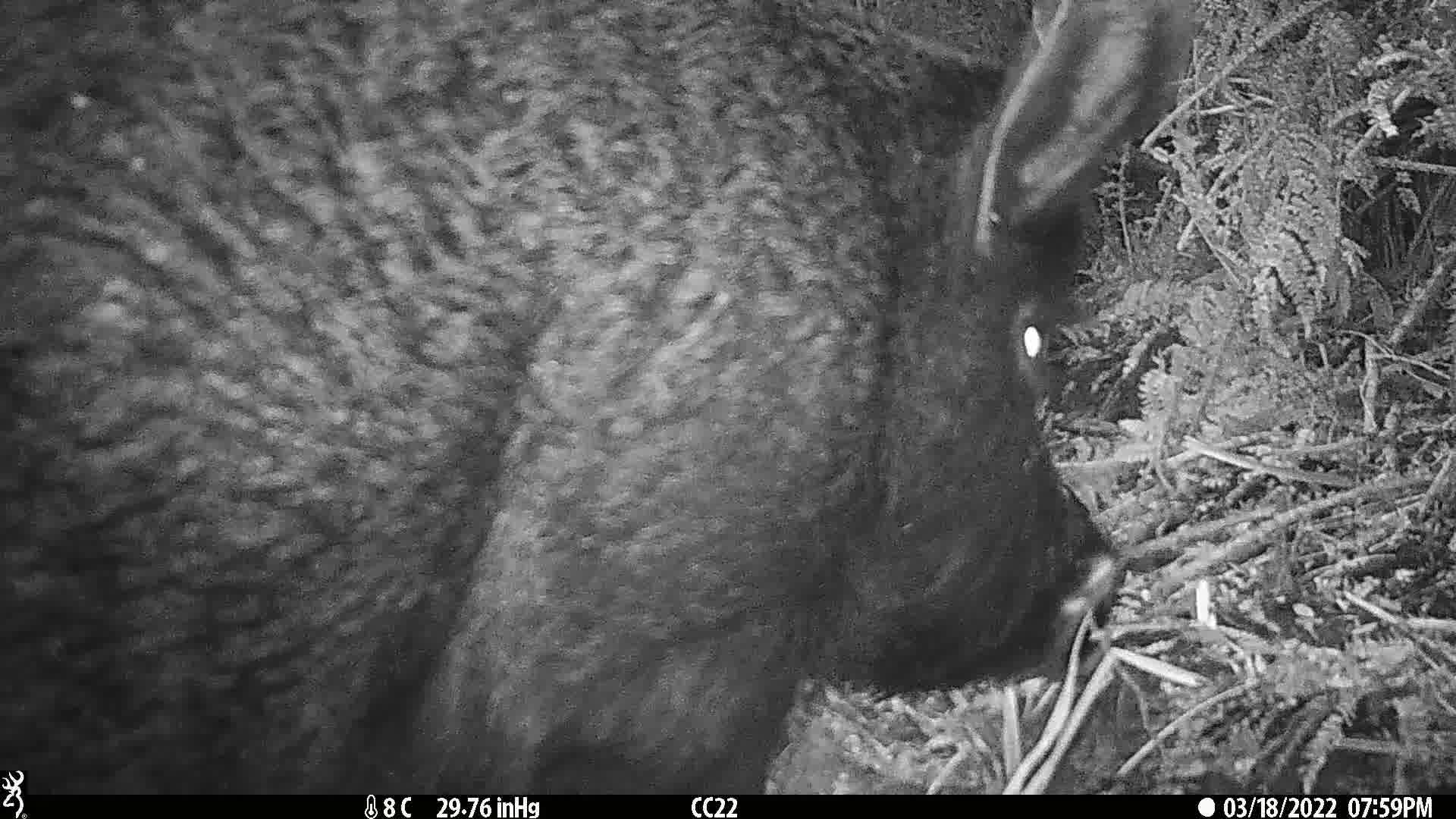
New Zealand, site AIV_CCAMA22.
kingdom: Animalia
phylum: Chordata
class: Mammalia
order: Artiodactyla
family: Suidae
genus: Sus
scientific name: Sus scrofa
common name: pig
Pig (Sus scrofa).